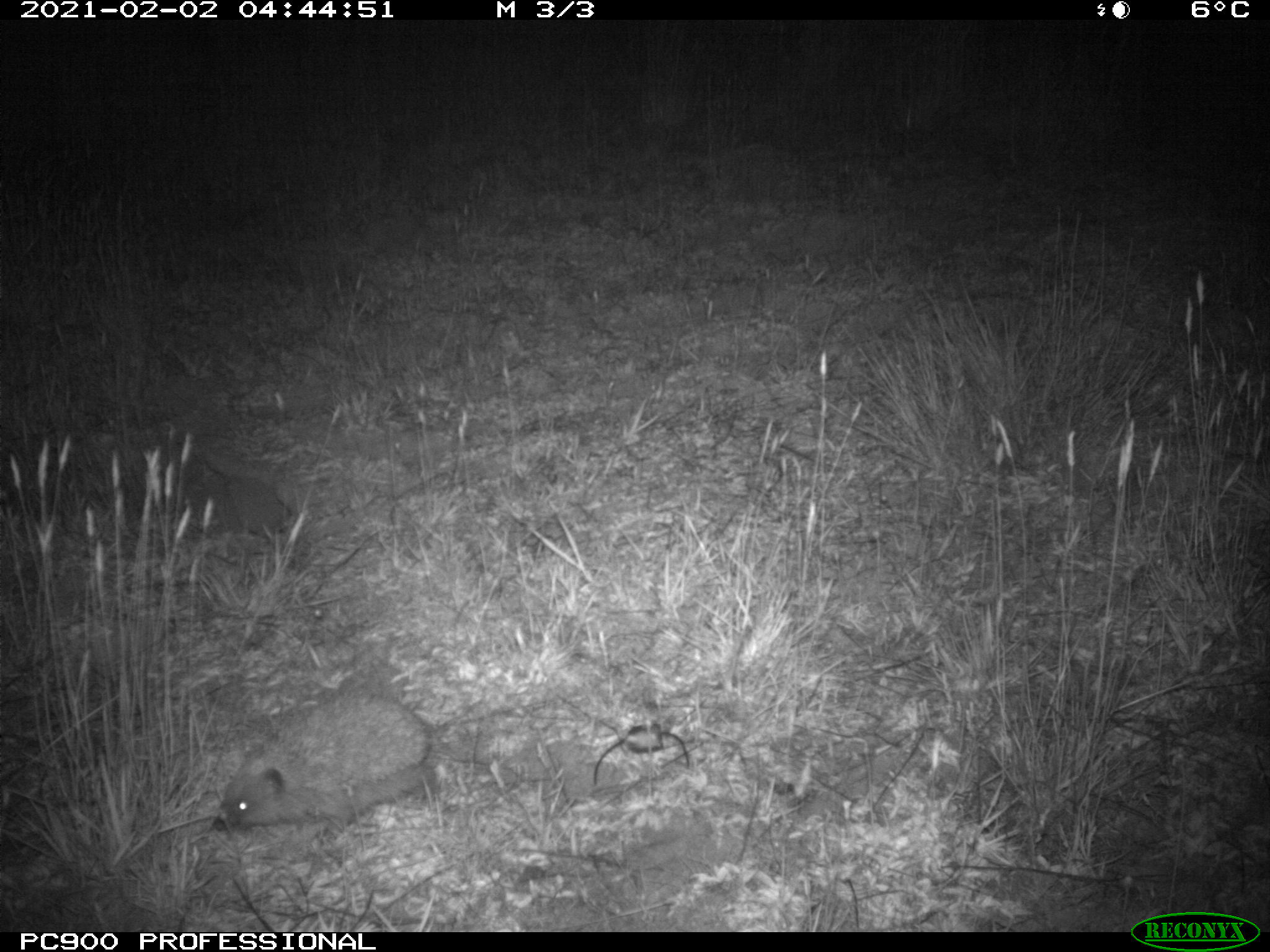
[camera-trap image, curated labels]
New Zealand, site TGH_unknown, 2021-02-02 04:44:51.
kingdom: Animalia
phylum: Chordata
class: Mammalia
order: Eulipotyphla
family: Erinaceidae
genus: Erinaceus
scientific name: Erinaceus europaeus europaeus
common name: european hedgehog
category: hedgehog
Hedgehog (european hedgehog) (Erinaceus europaeus europaeus).